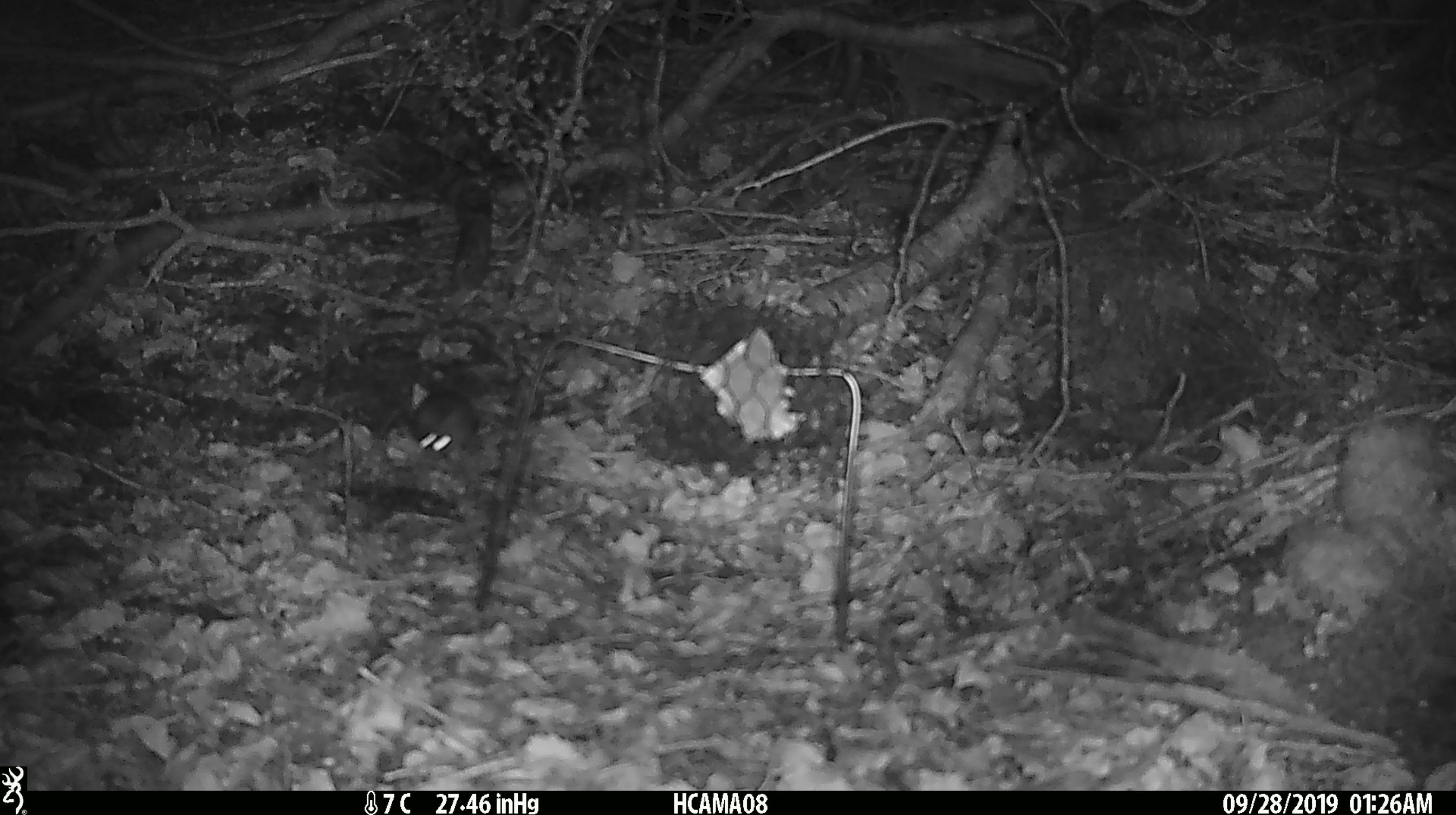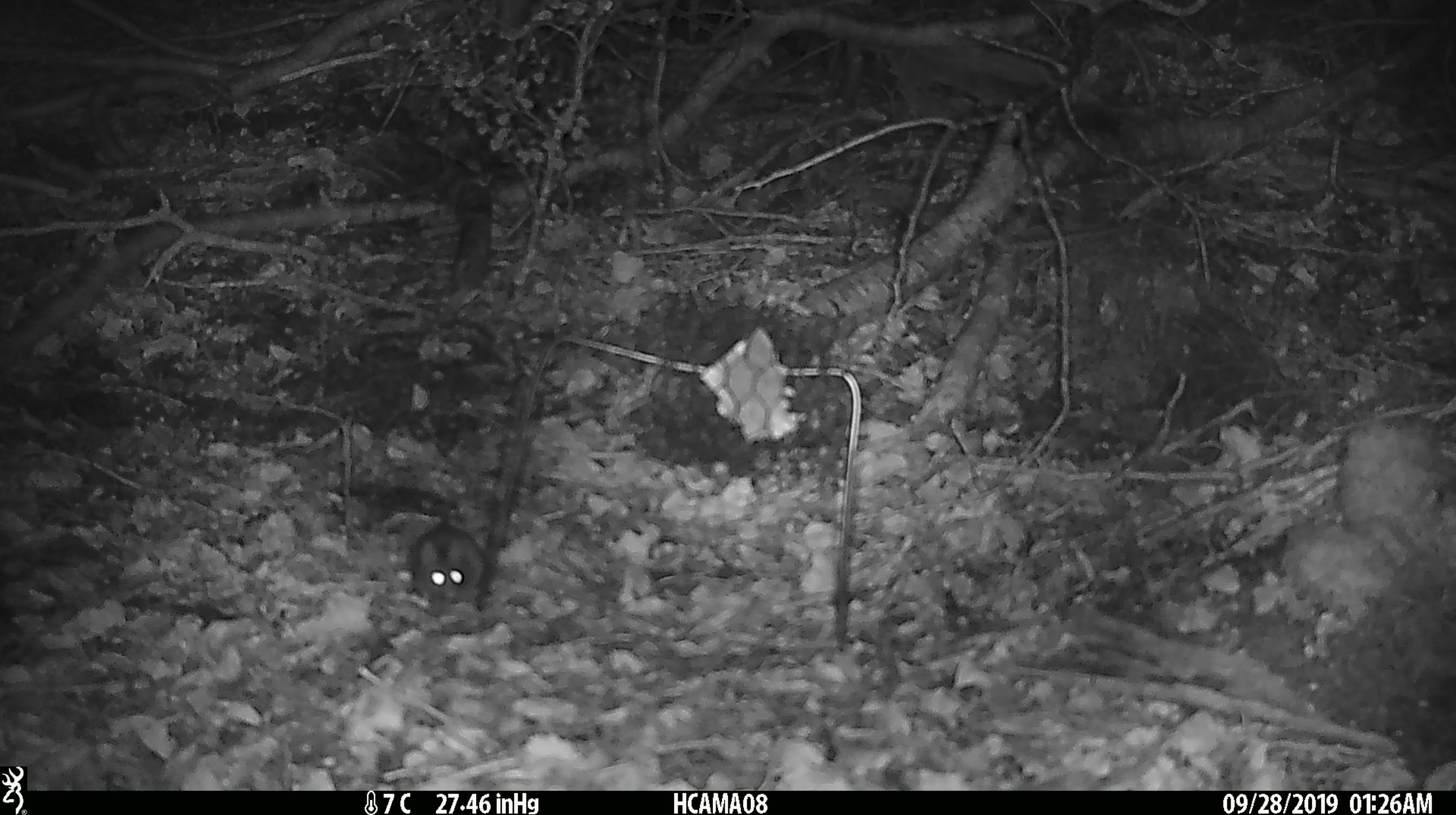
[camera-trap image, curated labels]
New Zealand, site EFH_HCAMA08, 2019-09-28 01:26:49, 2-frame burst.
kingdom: Animalia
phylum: Chordata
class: Mammalia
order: Rodentia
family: Muridae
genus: Mus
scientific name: Mus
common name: mouse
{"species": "mouse (Mus)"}